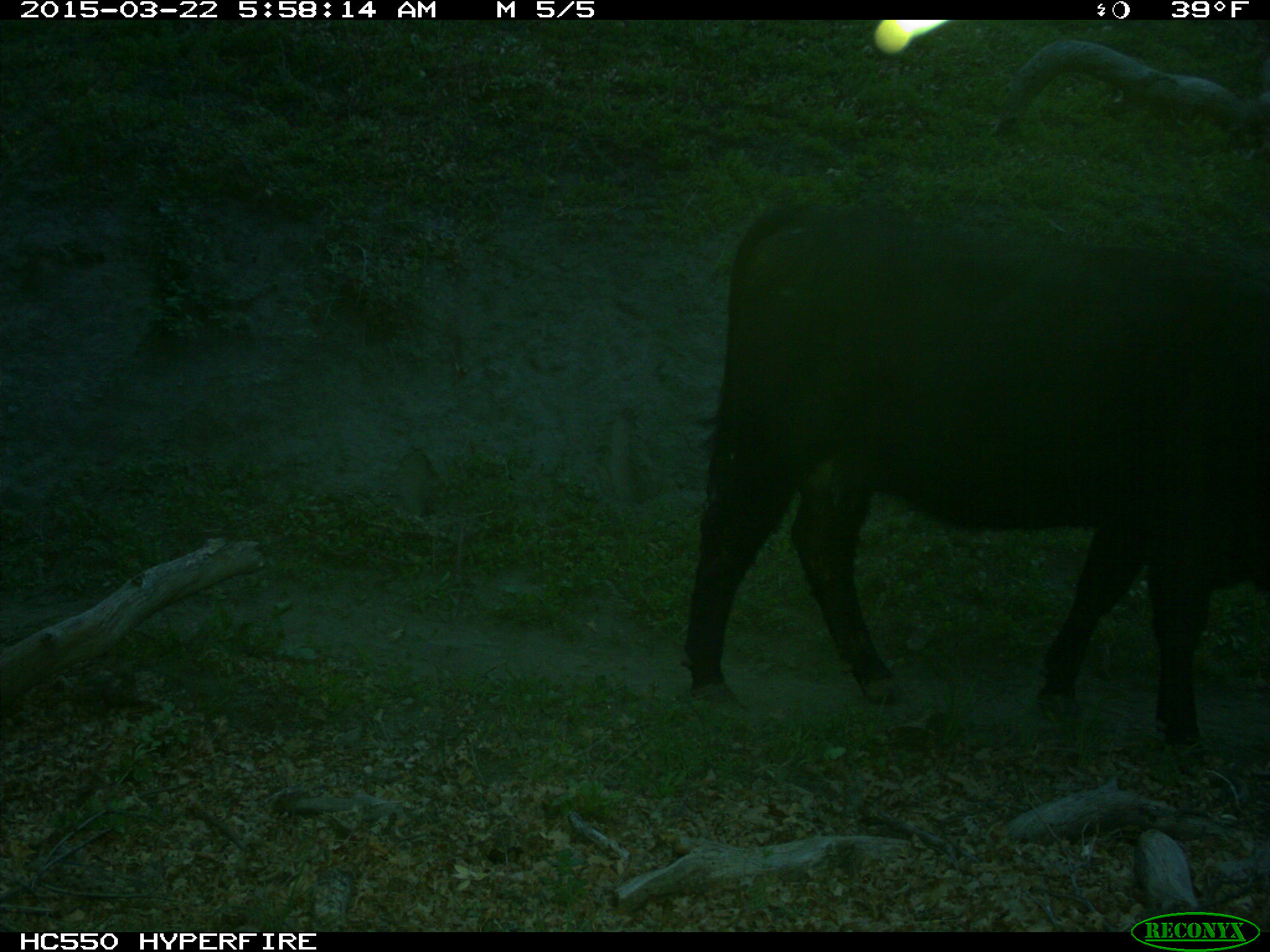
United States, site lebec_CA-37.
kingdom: Animalia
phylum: Chordata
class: Mammalia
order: Artiodactyla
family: Bovidae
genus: Bos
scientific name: Bos taurus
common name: domestic cow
Bos taurus (domestic cow).